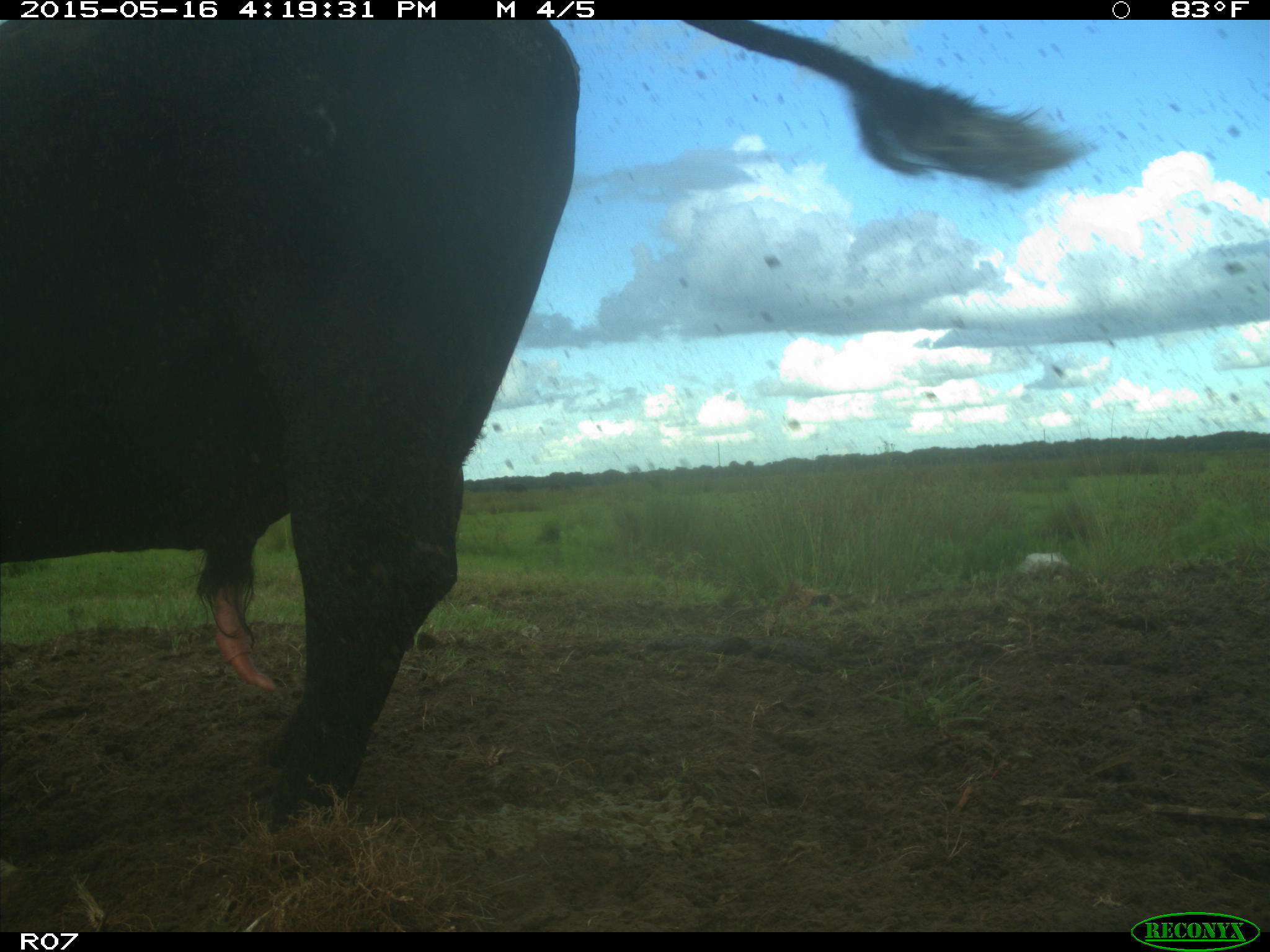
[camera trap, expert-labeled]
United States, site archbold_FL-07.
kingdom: Animalia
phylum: Chordata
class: Mammalia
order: Artiodactyla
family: Bovidae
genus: Bos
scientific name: Bos taurus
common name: domestic cow